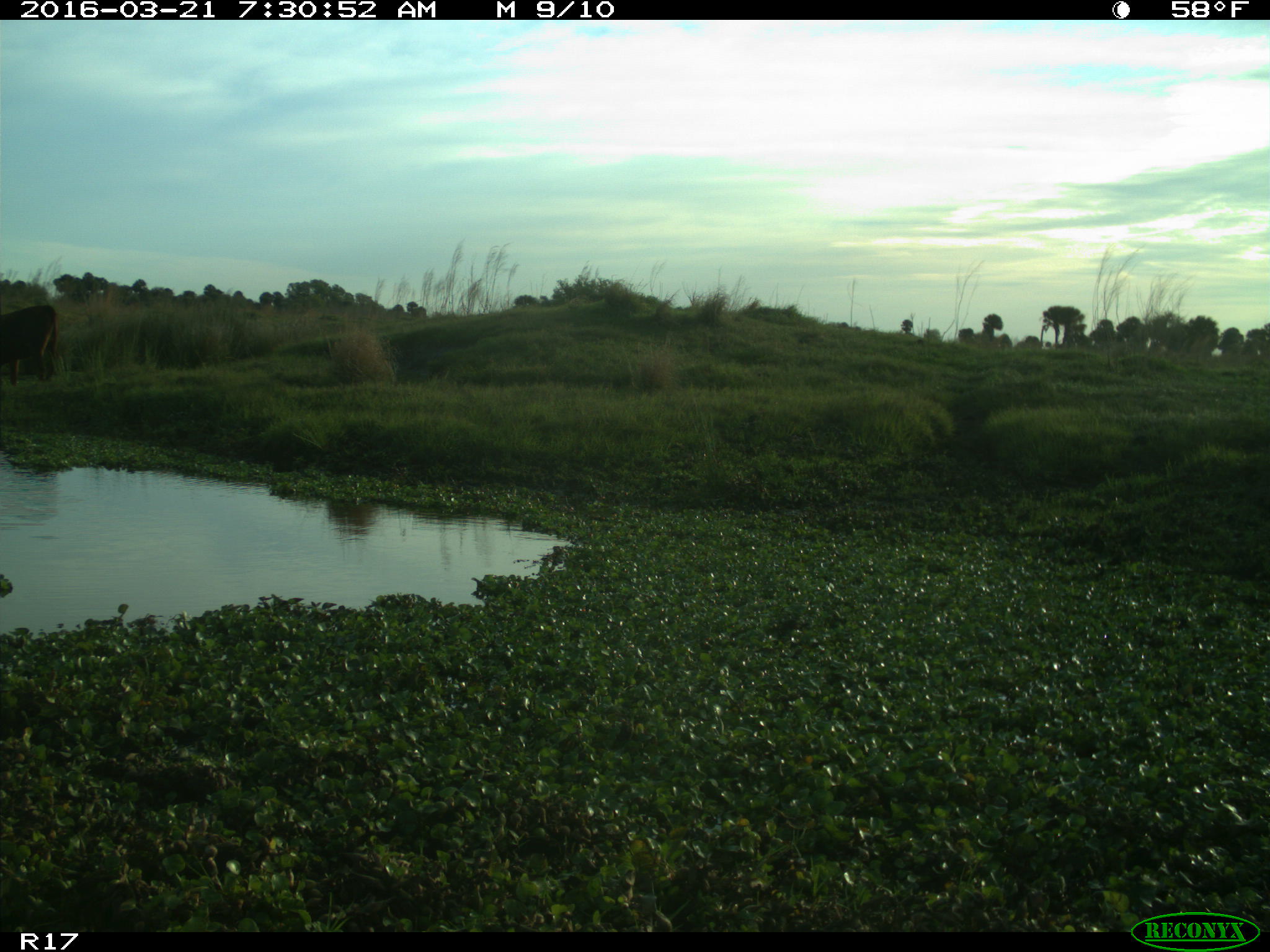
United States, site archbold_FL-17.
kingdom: Animalia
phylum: Chordata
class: Mammalia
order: Artiodactyla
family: Bovidae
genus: Bos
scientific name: Bos taurus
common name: domestic cow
Bos taurus (domestic cow).